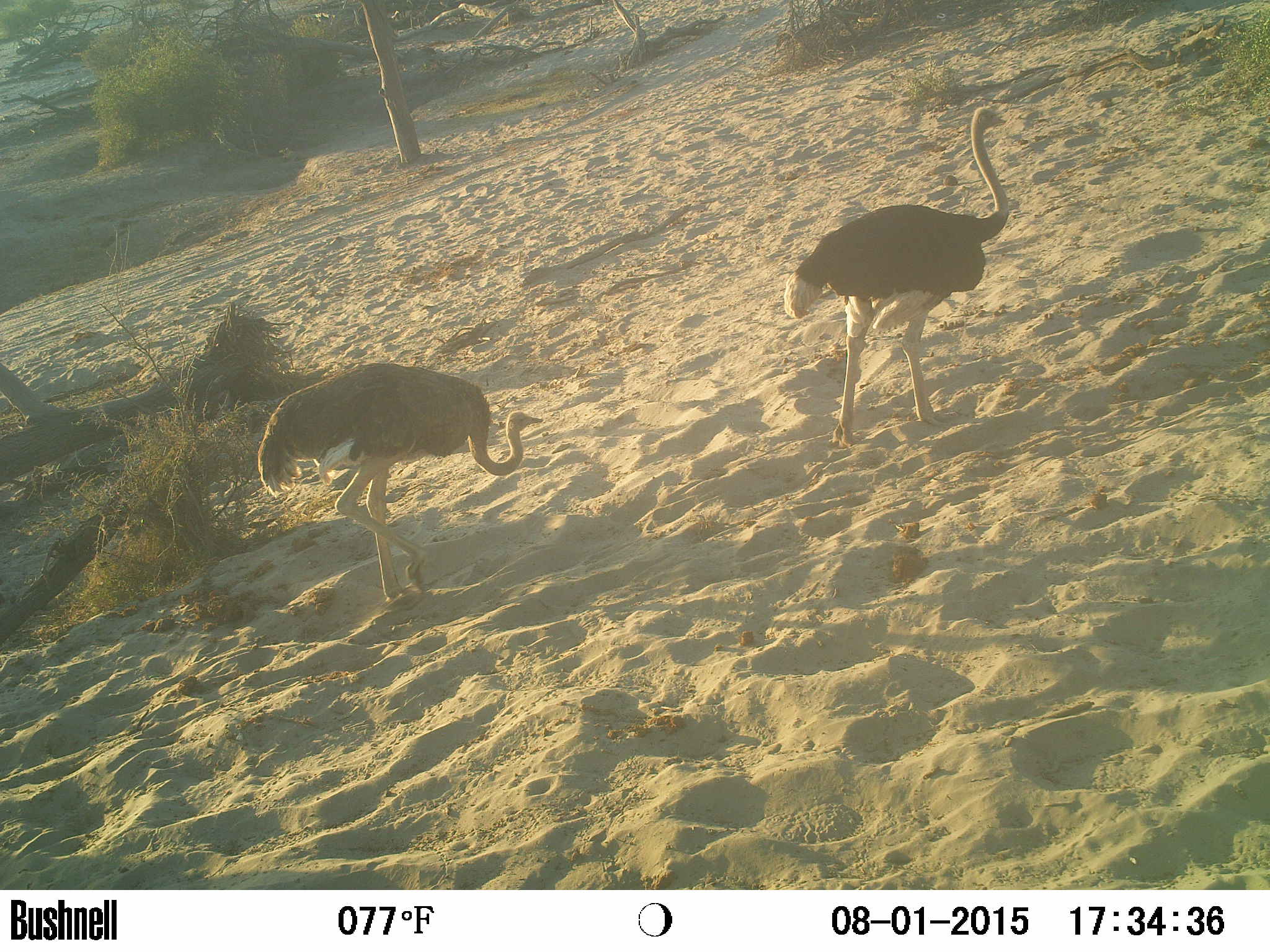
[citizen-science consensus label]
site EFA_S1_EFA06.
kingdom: Animalia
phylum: Chordata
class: Aves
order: Struthioniformes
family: Struthionidae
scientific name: Struthionidae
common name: ostrich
Ostrich (Struthionidae), count 2. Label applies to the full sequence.